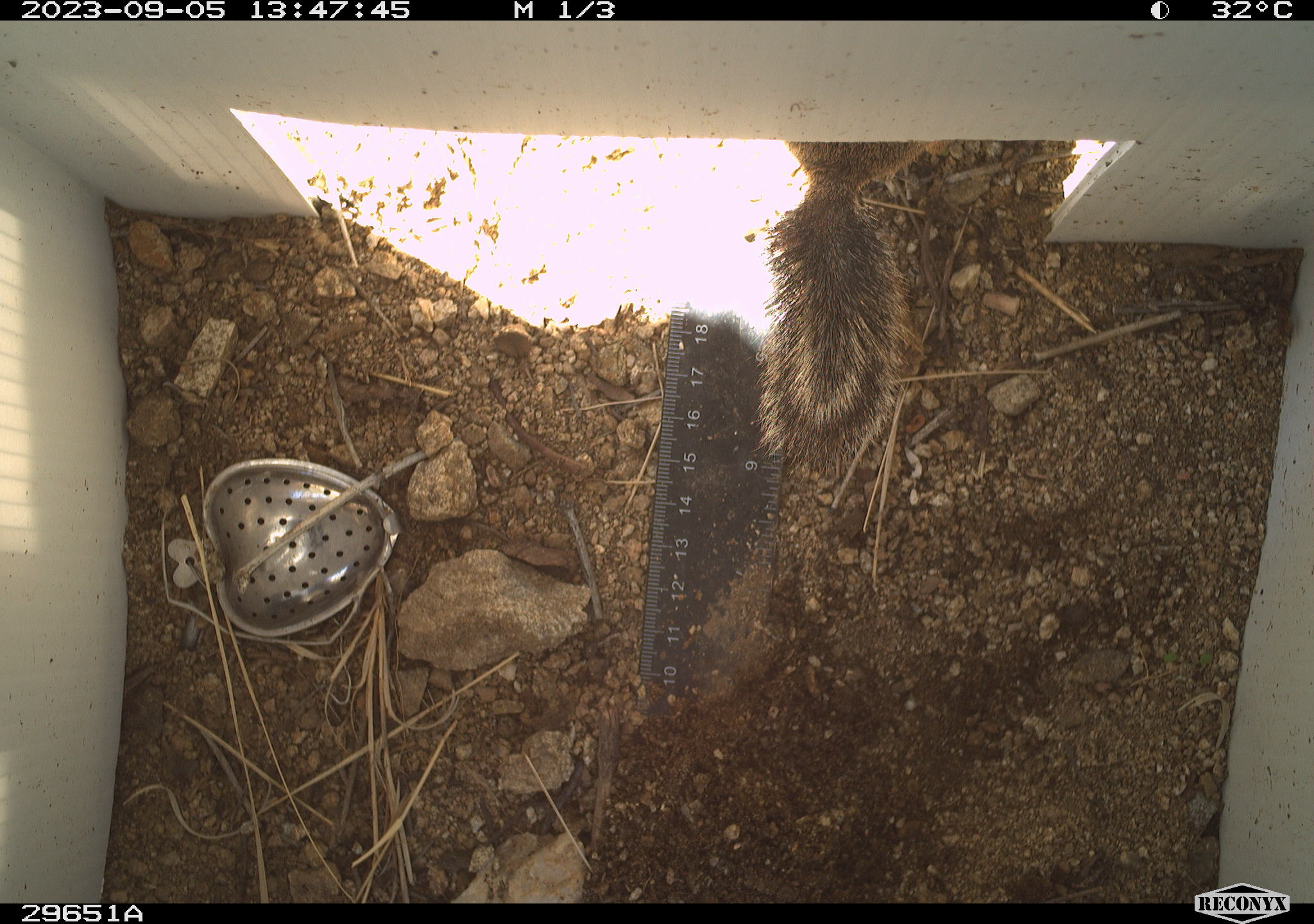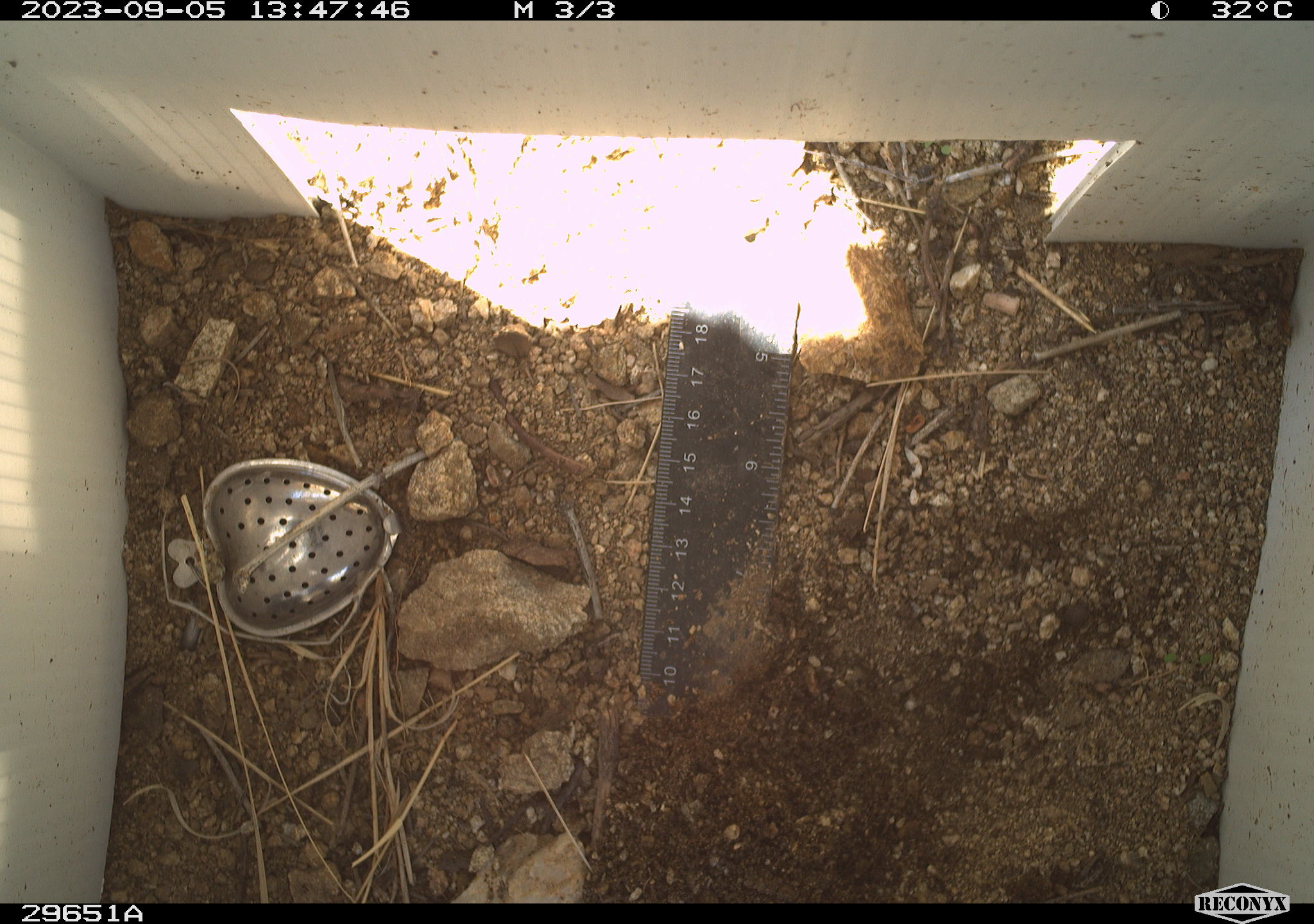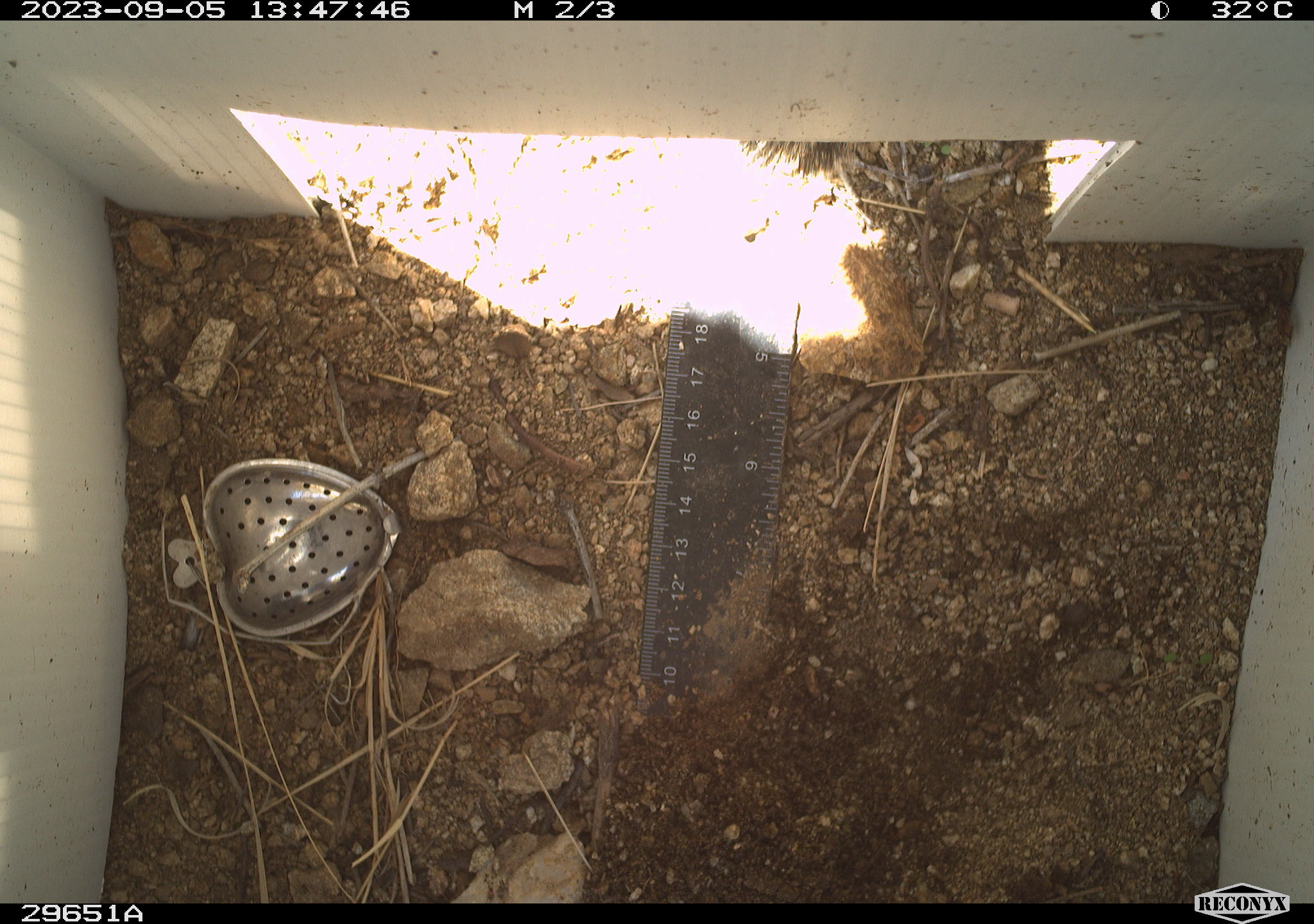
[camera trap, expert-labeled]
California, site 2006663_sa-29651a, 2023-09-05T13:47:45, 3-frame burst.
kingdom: Animalia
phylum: Chordata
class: Mammalia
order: Rodentia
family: Sciuridae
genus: Ammospermophilus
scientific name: Ammospermophilus leucurus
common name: white-tailed antelope squirrel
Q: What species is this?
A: White-tailed antelope squirrel (Ammospermophilus leucurus).